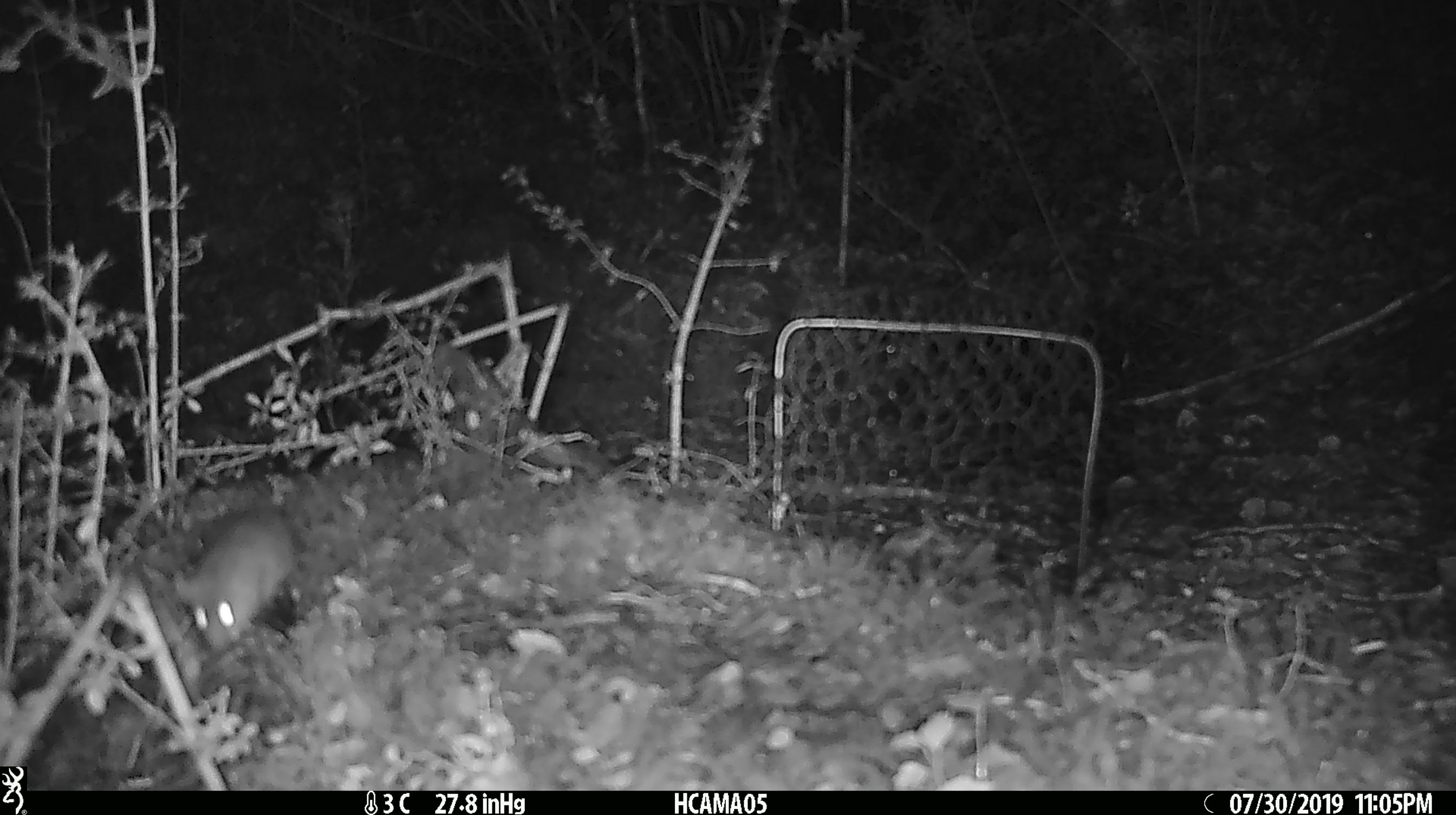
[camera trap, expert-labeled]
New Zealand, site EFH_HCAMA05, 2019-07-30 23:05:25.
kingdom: Animalia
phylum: Chordata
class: Mammalia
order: Rodentia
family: Muridae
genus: Mus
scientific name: Mus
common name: mouse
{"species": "mouse (Mus)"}